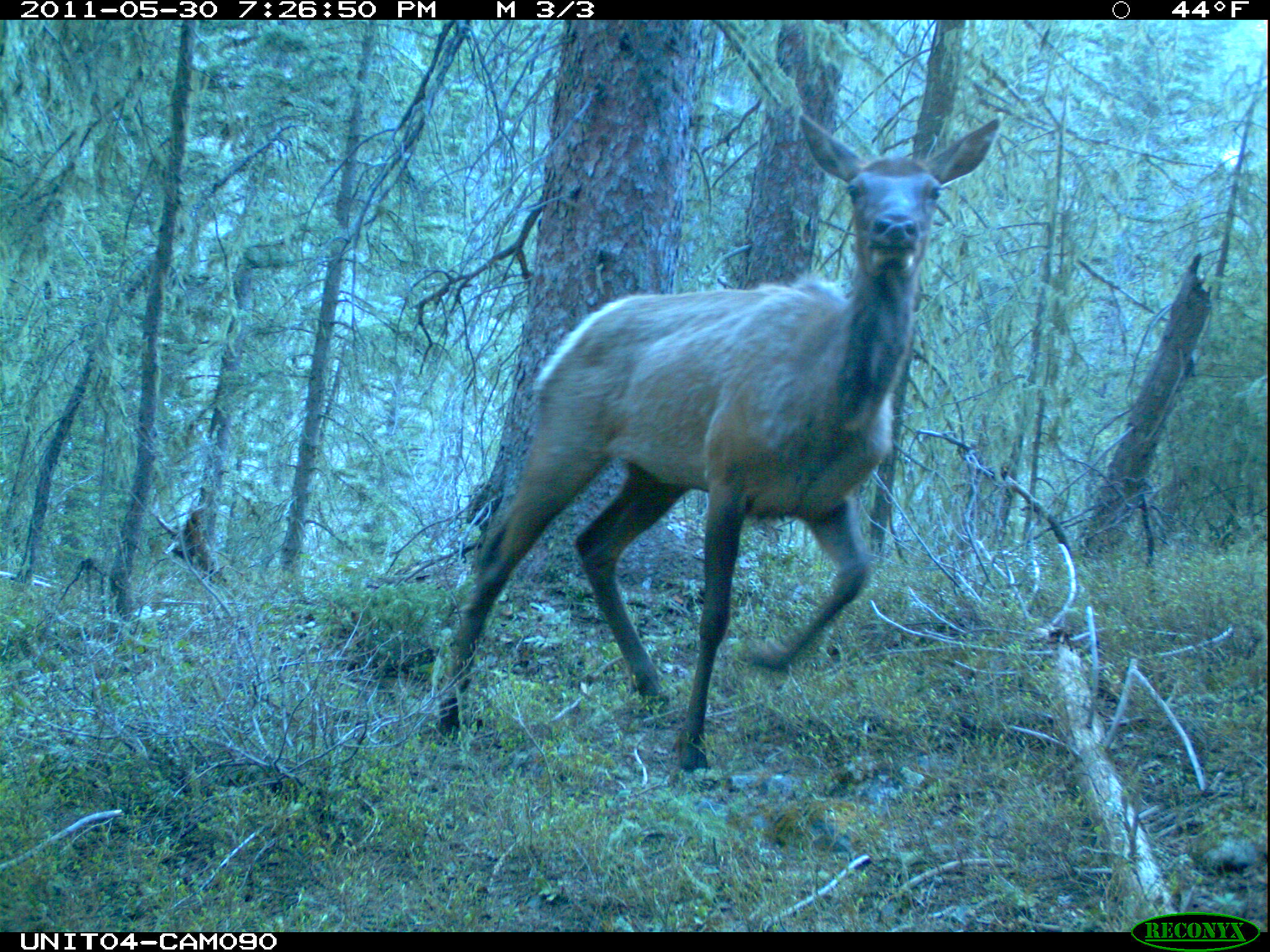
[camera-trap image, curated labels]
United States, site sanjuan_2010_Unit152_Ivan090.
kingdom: Animalia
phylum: Chordata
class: Mammalia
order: Artiodactyla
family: Cervidae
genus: Cervus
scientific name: Cervus elaphus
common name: red deer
Cervus elaphus (red deer).